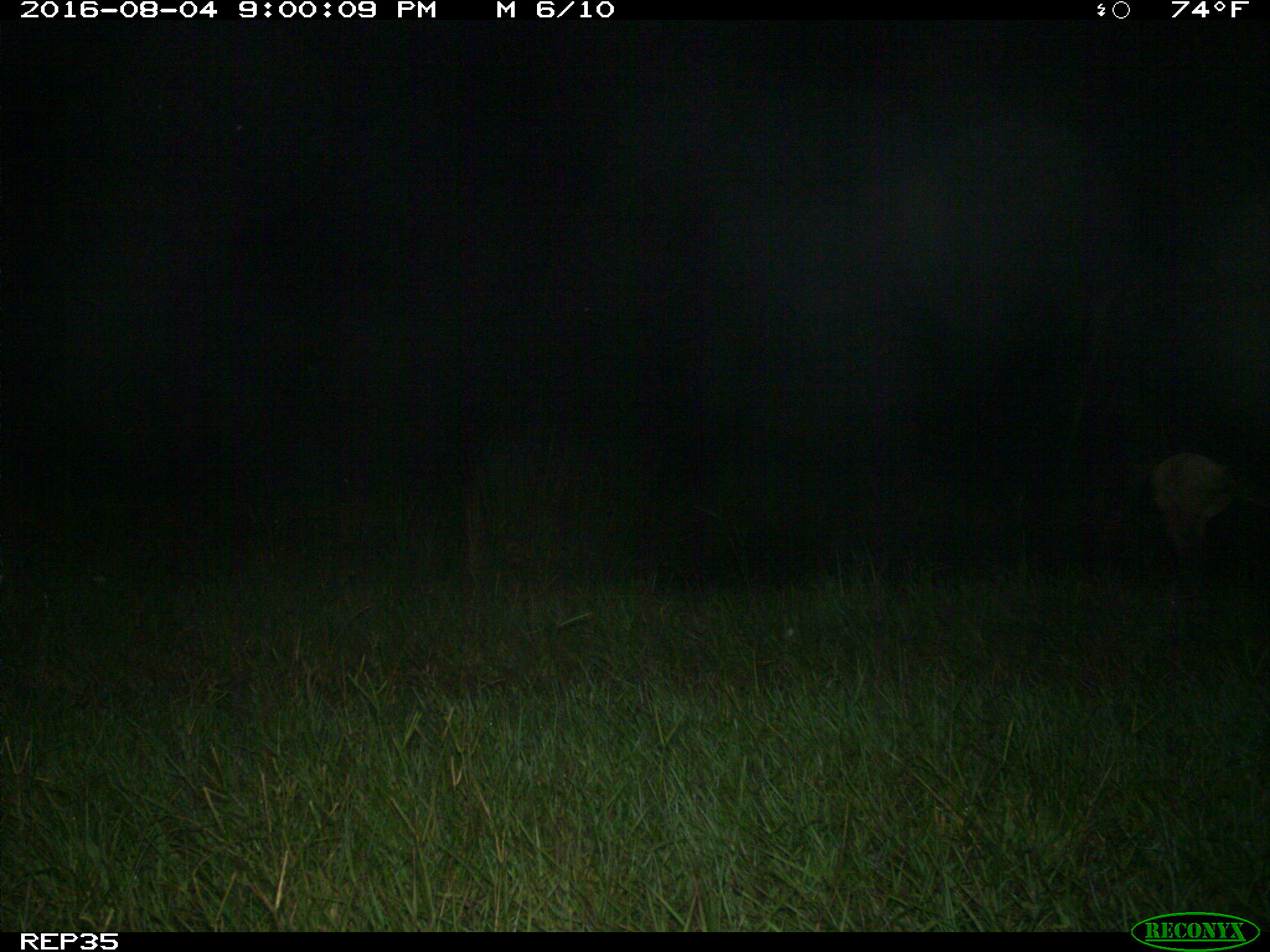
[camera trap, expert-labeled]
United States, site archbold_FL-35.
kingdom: Animalia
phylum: Chordata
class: Mammalia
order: Artiodactyla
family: Bovidae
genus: Bos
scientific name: Bos taurus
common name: domestic cow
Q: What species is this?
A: Bos taurus (domestic cow).